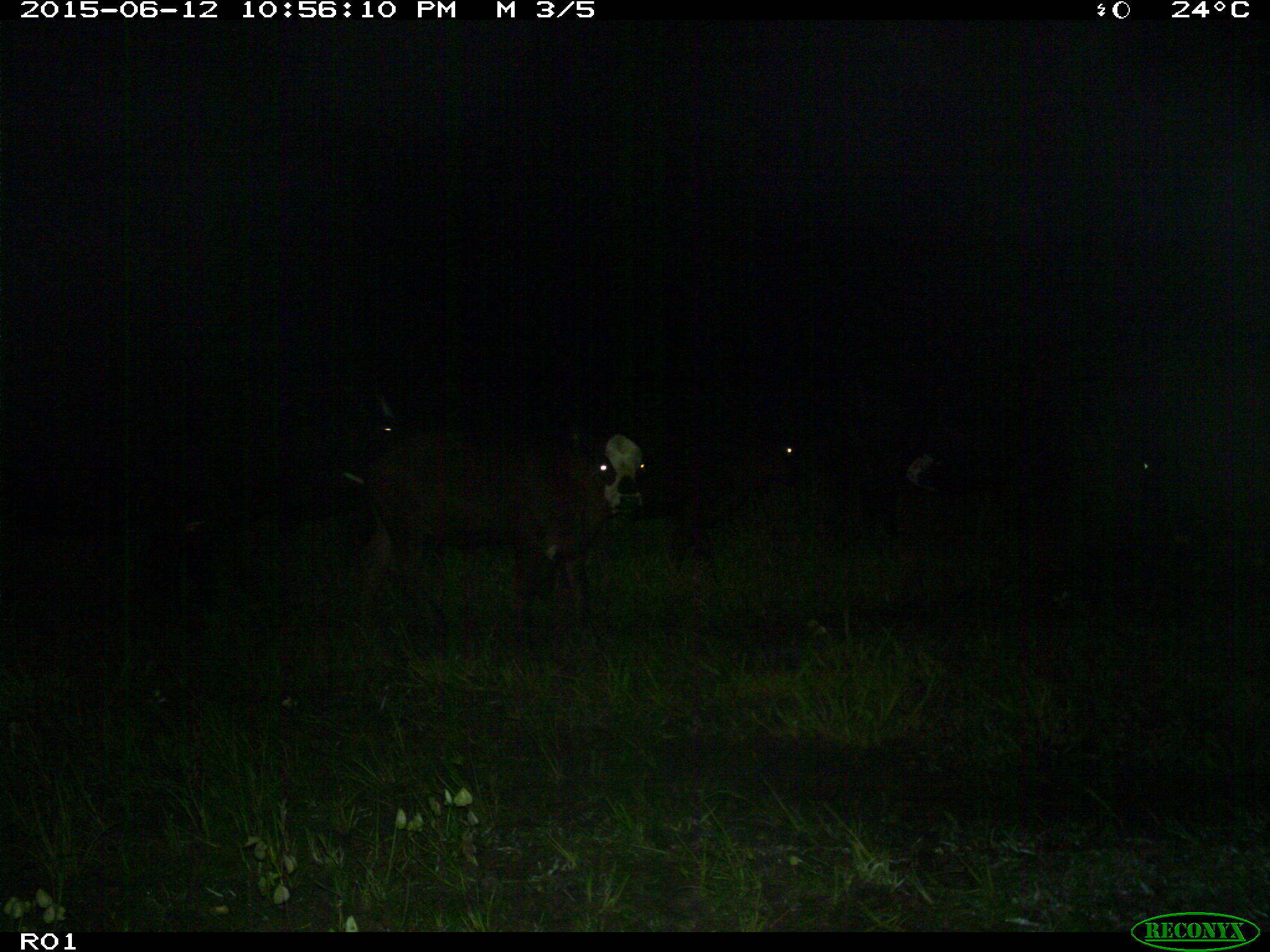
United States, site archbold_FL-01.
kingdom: Animalia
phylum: Chordata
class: Mammalia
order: Artiodactyla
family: Bovidae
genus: Bos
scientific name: Bos taurus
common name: domestic cow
Bos taurus (domestic cow).